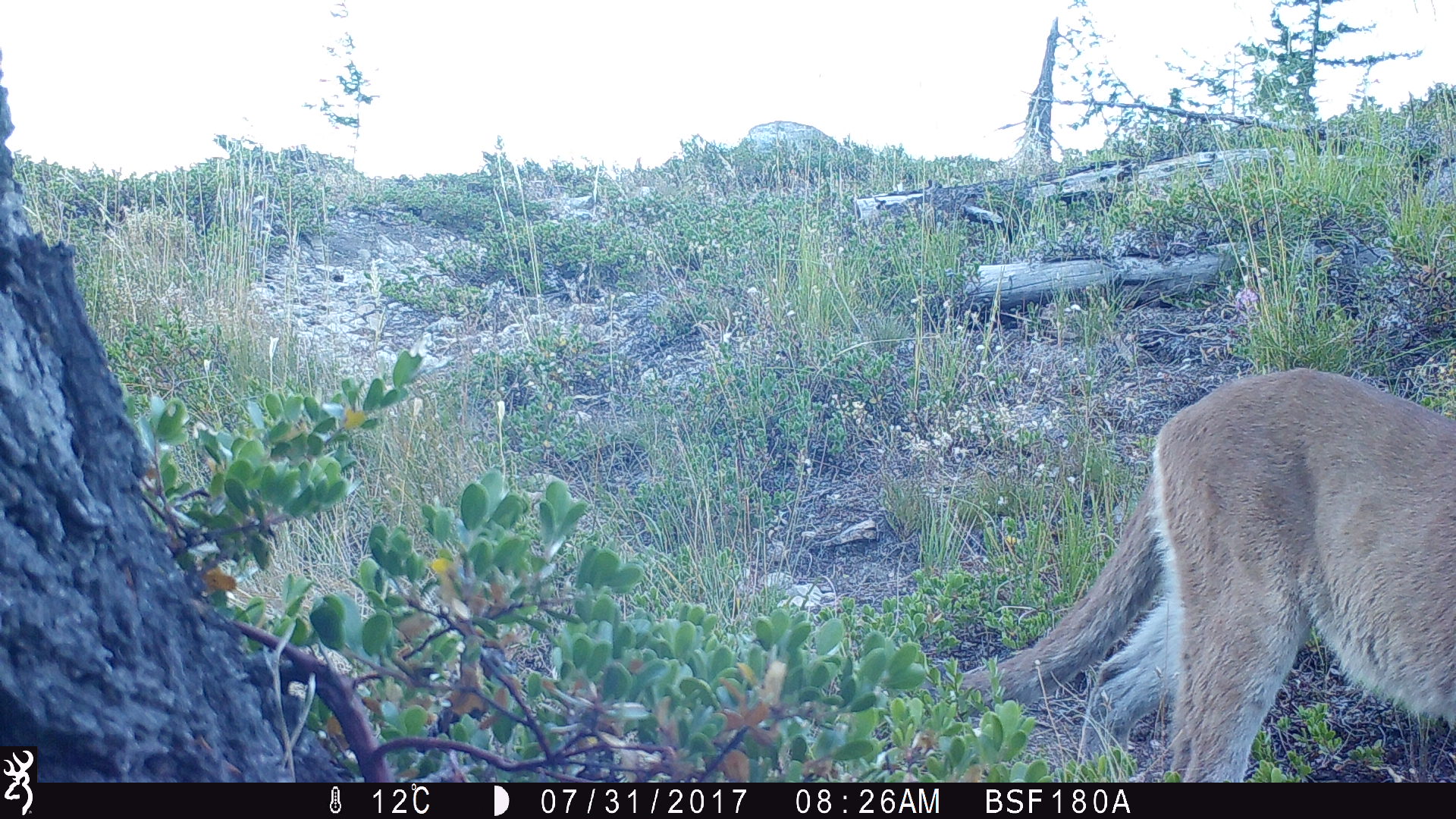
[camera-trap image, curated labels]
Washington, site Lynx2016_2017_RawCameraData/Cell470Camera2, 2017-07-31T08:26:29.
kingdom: Animalia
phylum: Chordata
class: Mammalia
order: Carnivora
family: Felidae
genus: Puma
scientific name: Puma concolor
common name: mountain lion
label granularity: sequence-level